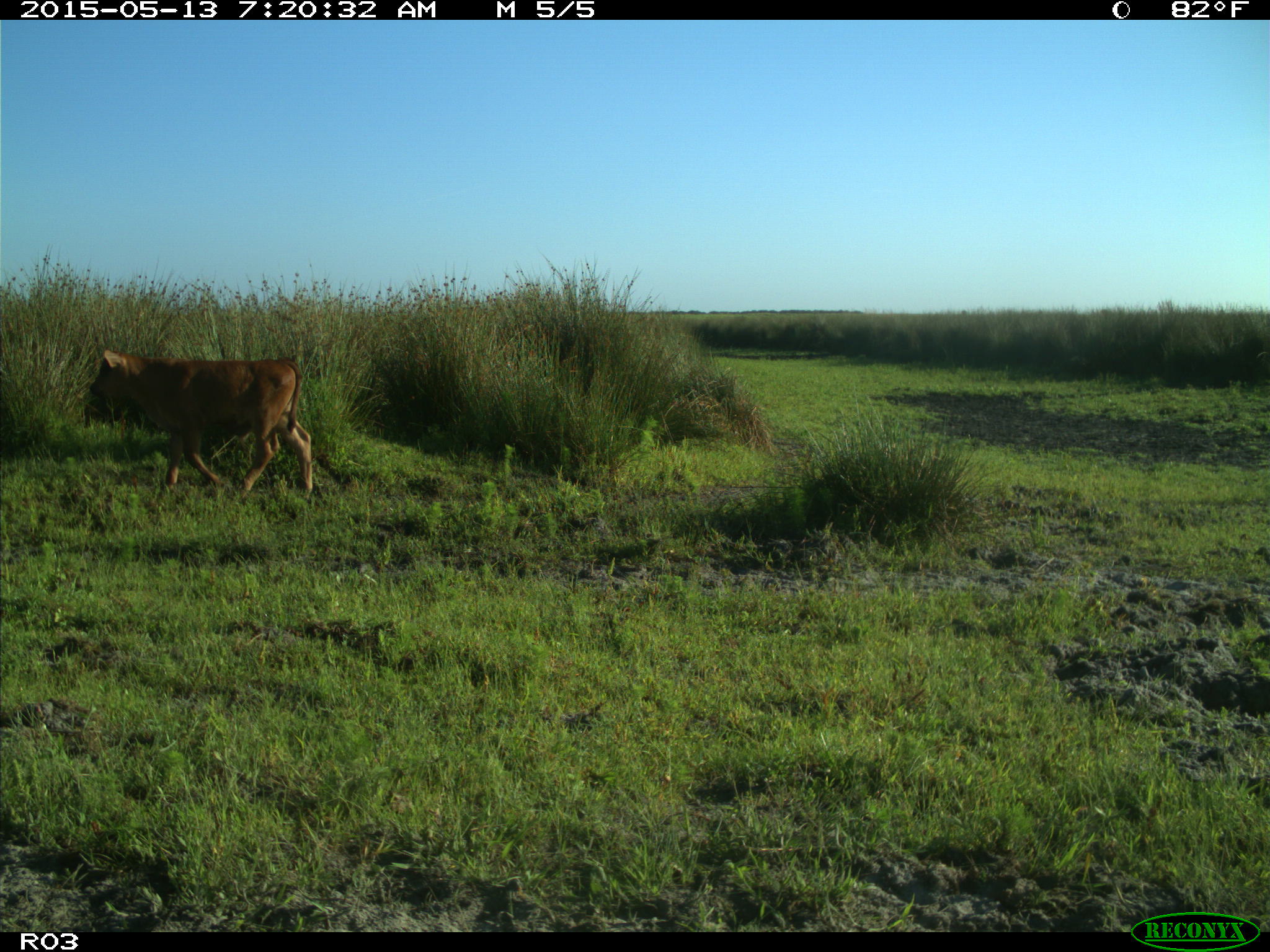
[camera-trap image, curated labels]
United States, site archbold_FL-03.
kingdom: Animalia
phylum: Chordata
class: Mammalia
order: Artiodactyla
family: Bovidae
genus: Bos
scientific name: Bos taurus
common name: domestic cow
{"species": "Bos taurus (domestic cow)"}